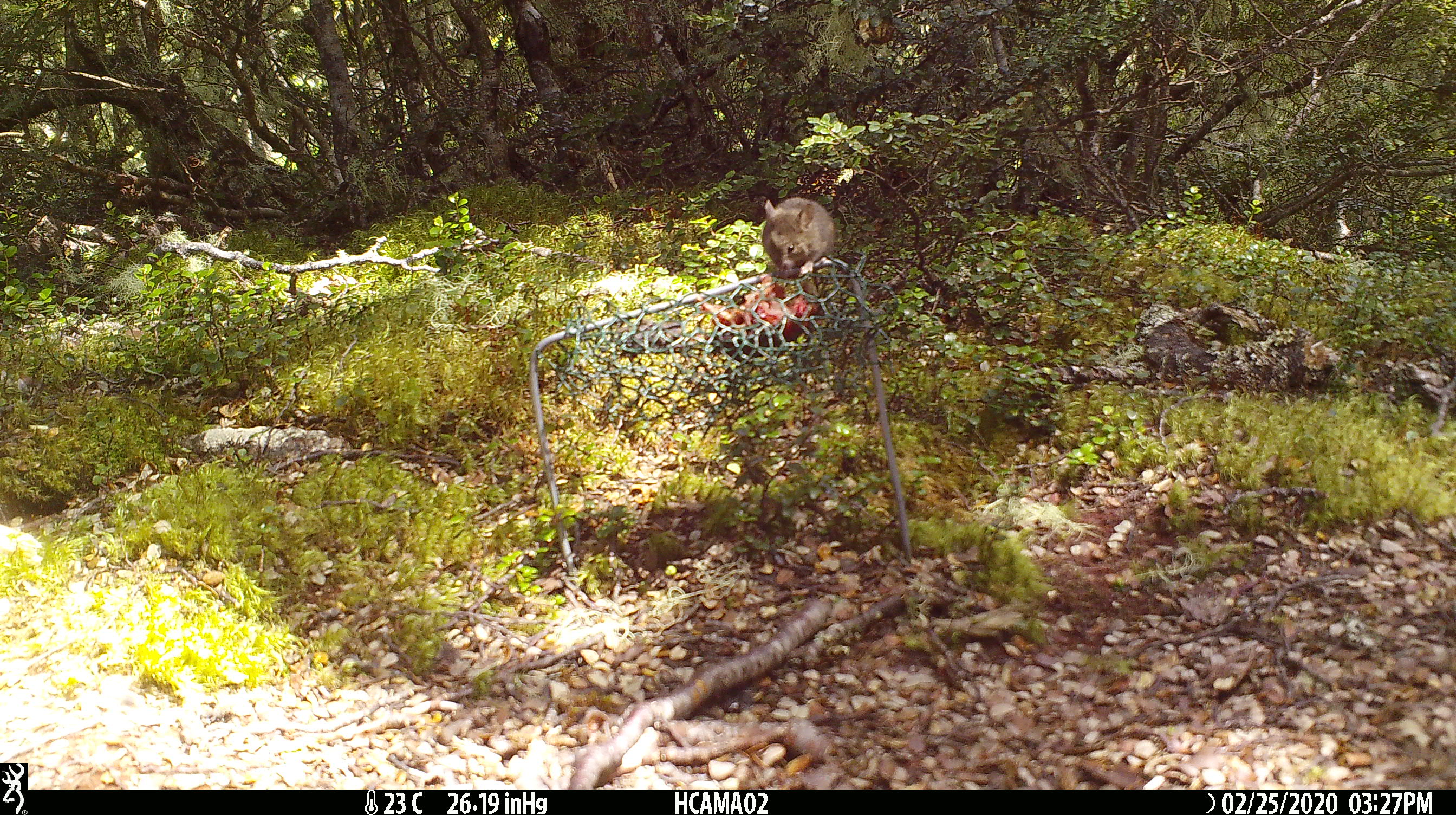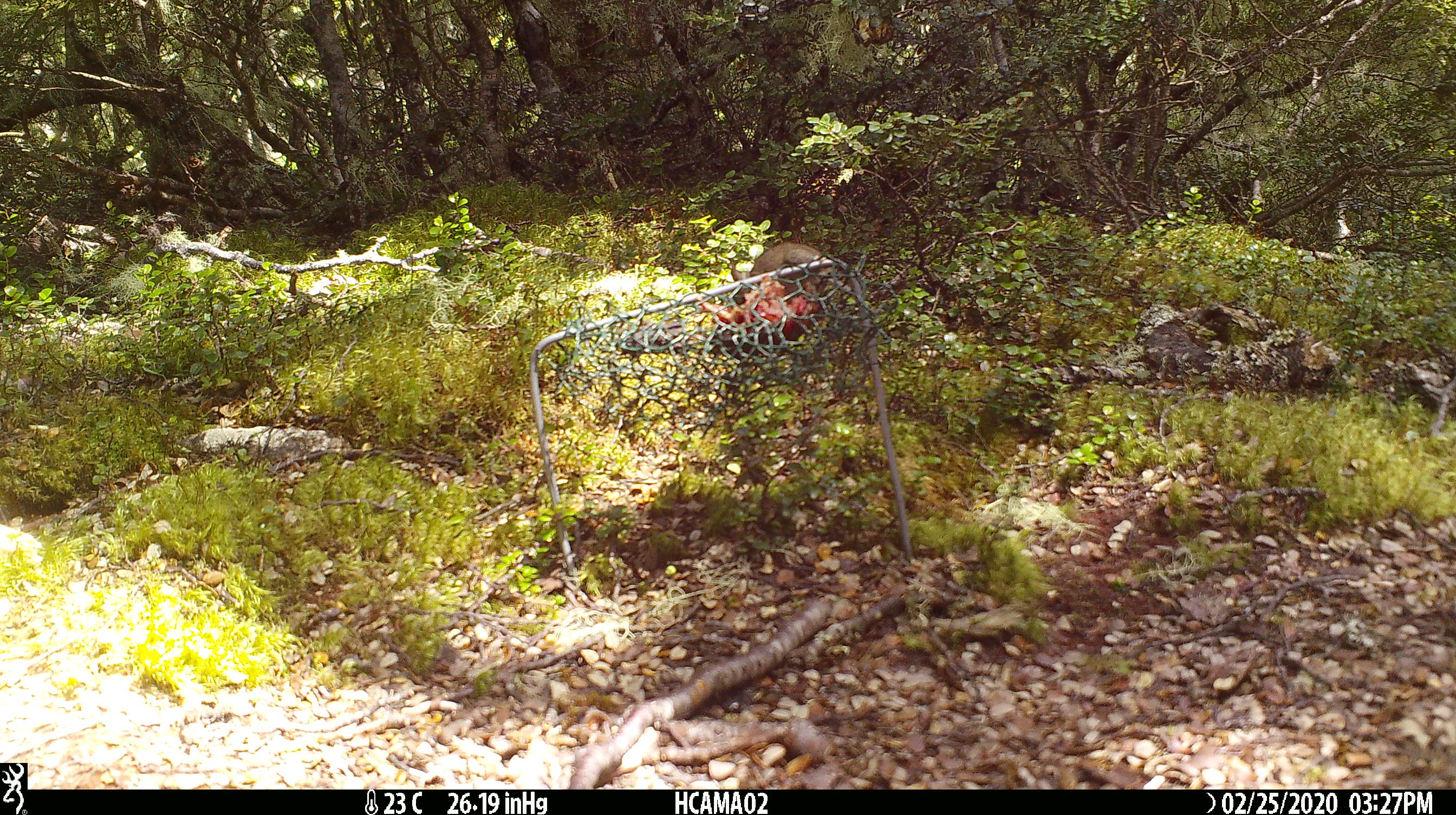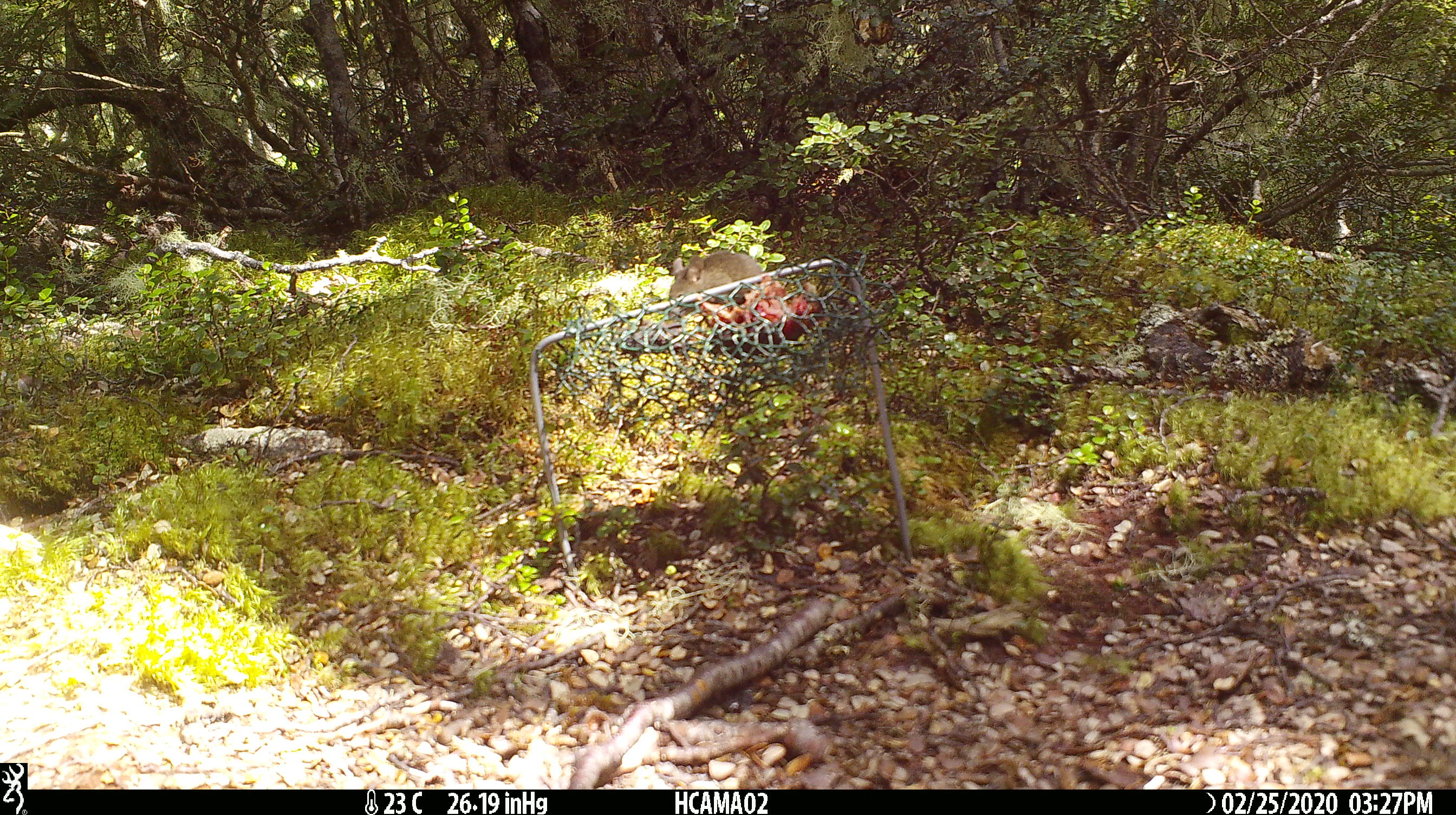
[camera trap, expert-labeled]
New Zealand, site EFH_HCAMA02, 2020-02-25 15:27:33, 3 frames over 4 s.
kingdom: Animalia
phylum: Chordata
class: Mammalia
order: Rodentia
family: Muridae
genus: Mus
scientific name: Mus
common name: mouse